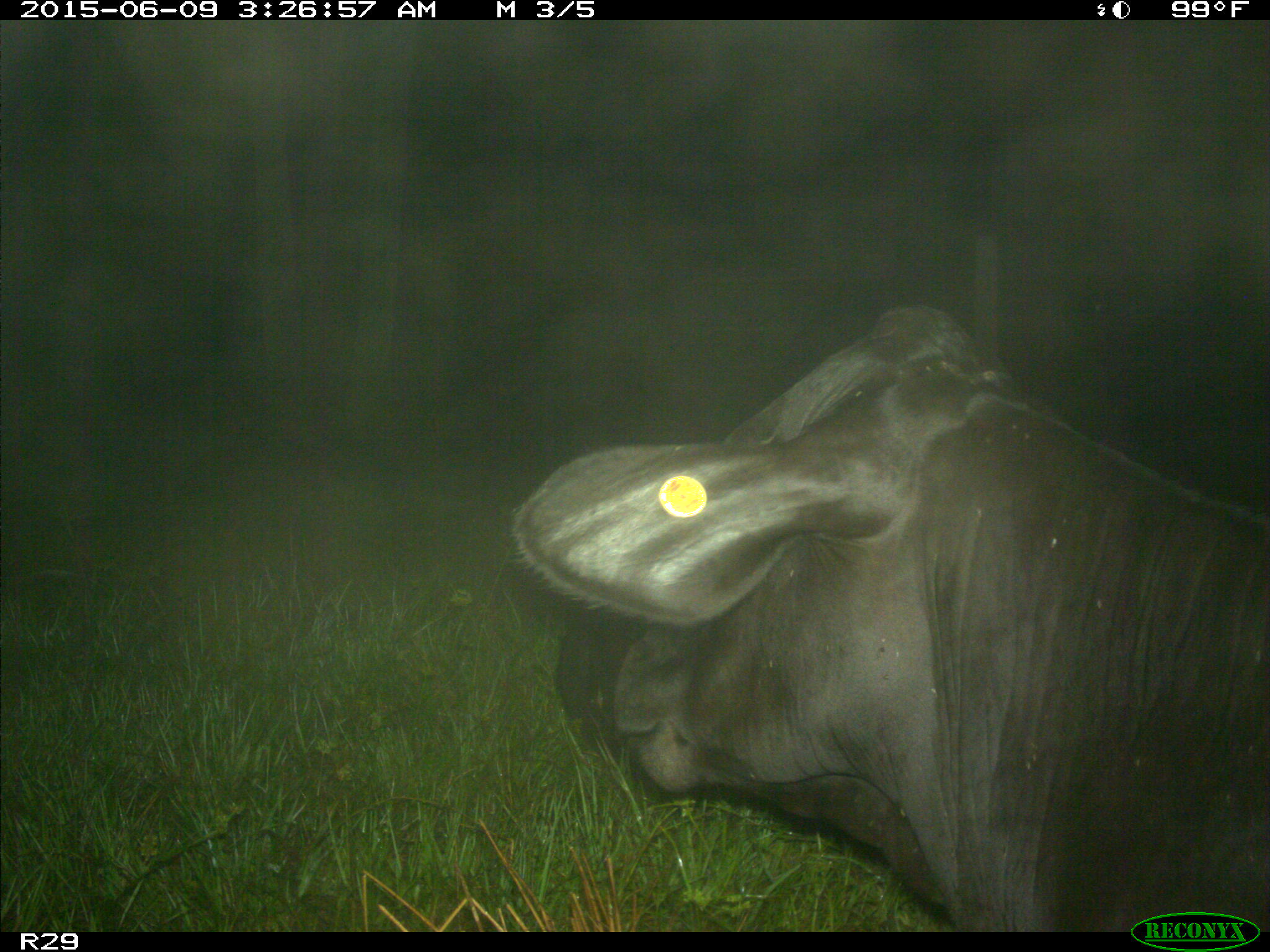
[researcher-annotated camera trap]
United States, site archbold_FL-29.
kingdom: Animalia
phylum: Chordata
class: Mammalia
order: Artiodactyla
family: Bovidae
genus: Bos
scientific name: Bos taurus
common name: domestic cow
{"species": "Bos taurus (domestic cow)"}